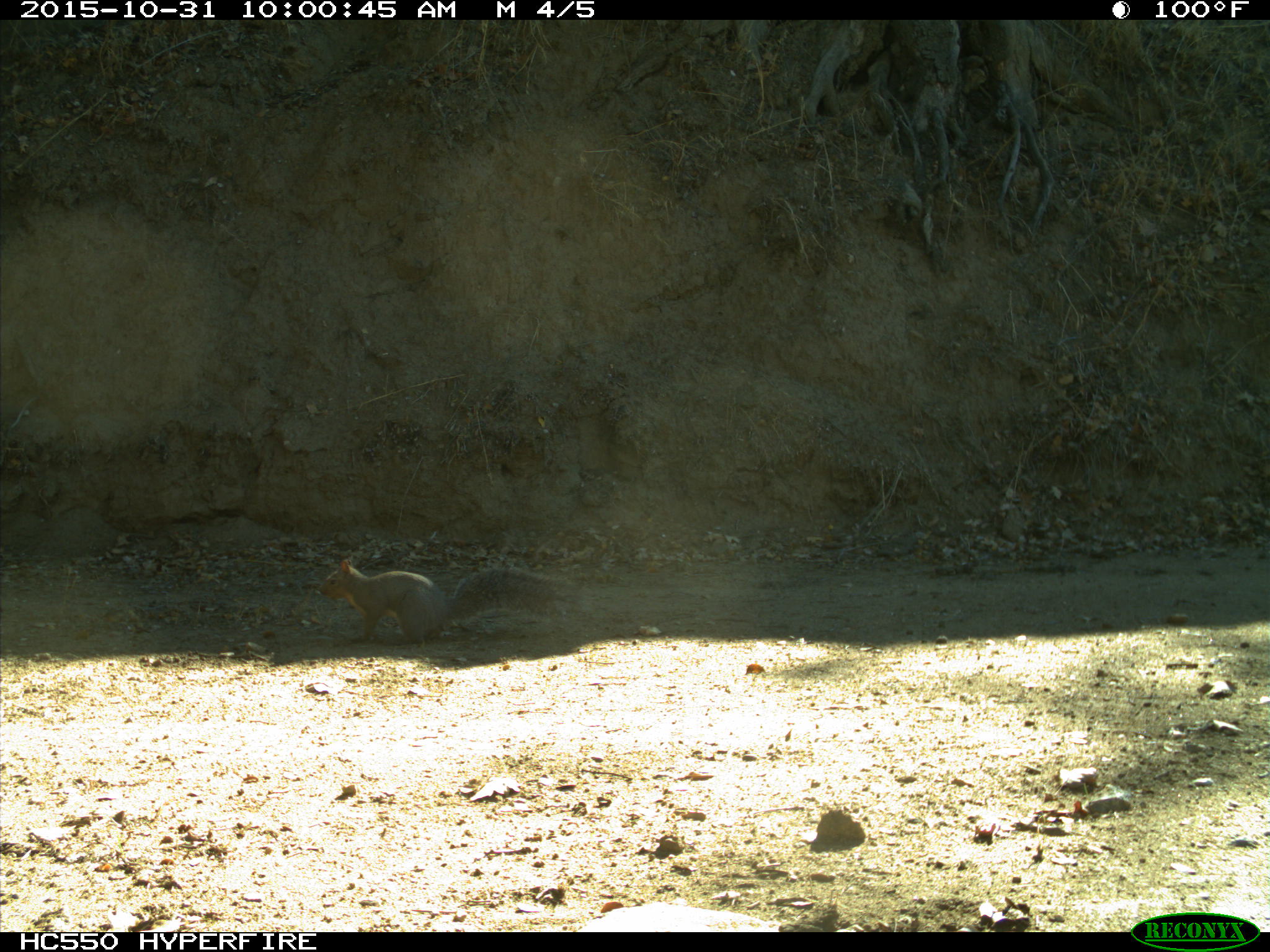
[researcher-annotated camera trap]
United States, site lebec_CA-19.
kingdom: Animalia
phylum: Chordata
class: Mammalia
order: Rodentia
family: Sciuridae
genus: Sciurus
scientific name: Sciurus carolinensis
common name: eastern gray squirrel